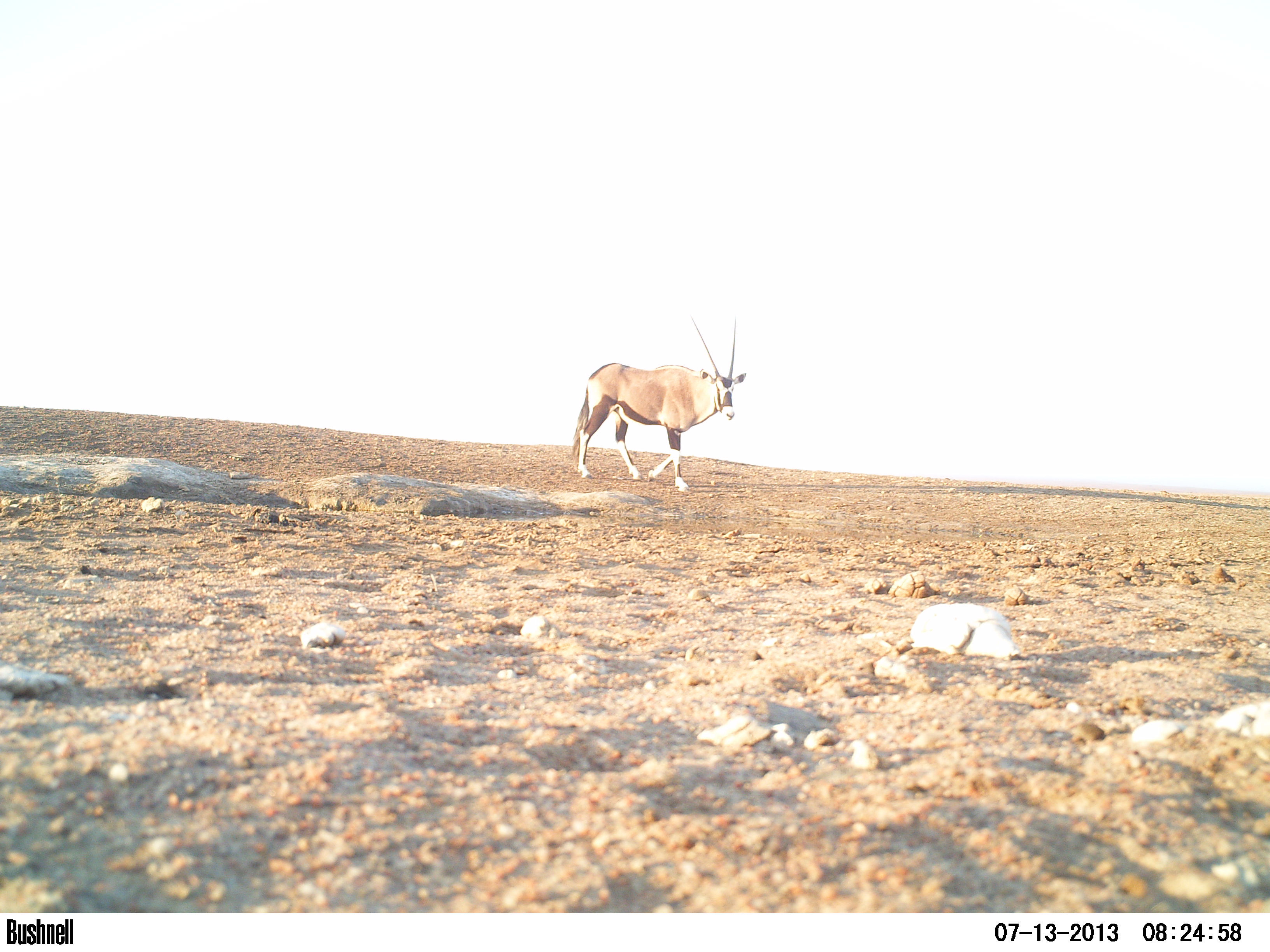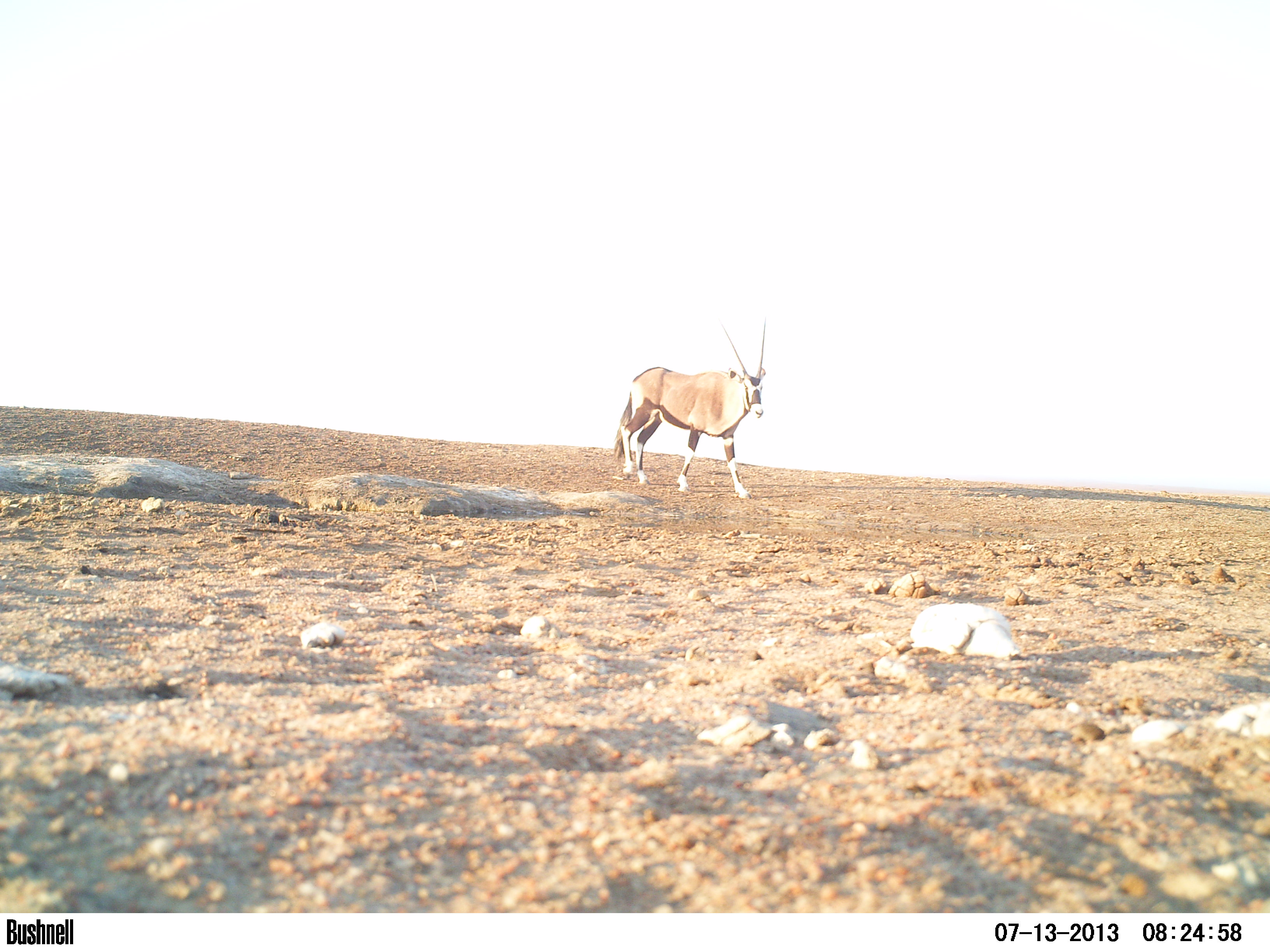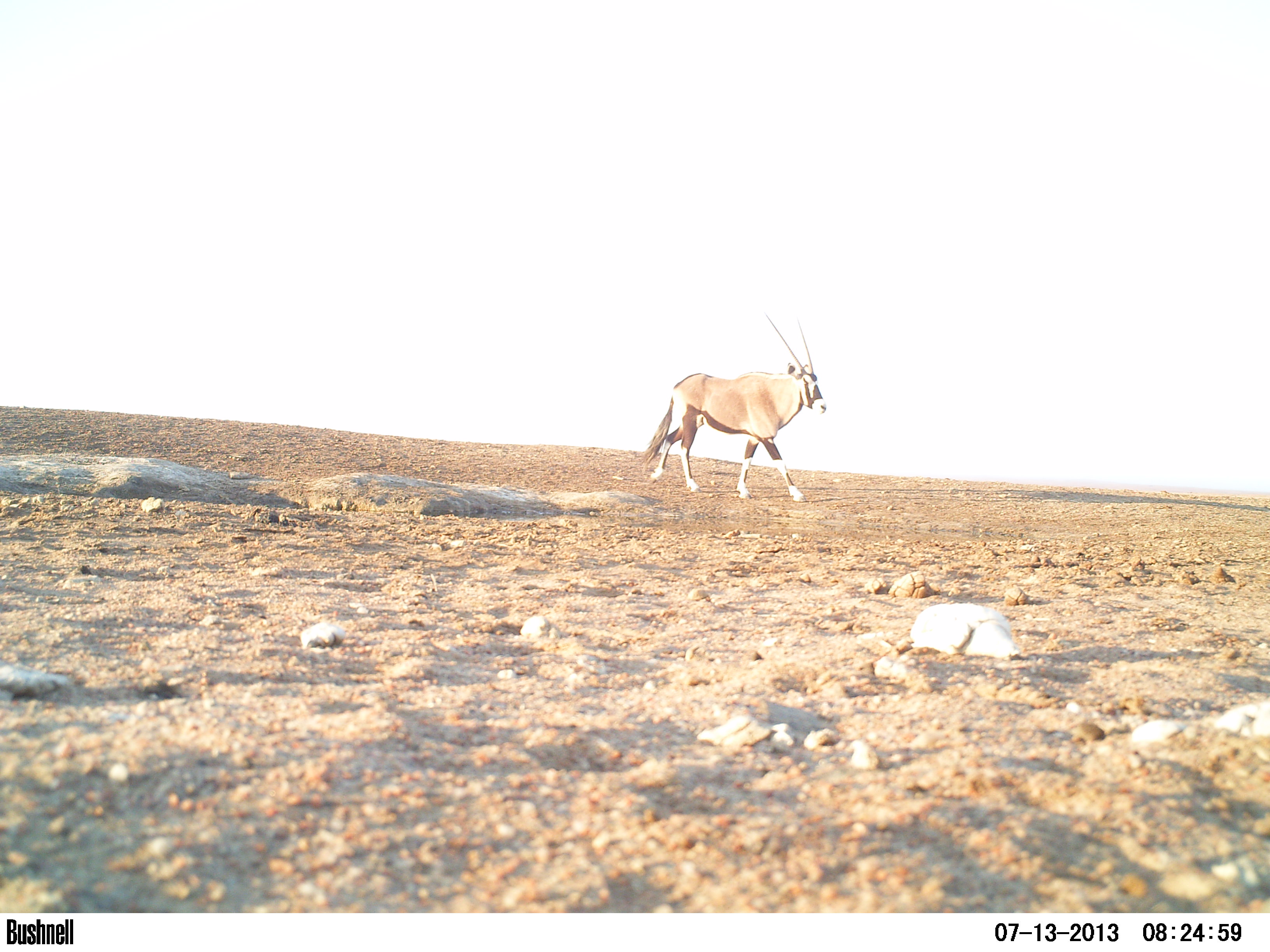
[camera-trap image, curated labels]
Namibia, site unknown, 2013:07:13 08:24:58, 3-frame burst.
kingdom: Animalia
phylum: Chordata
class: Mammalia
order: Artiodactyla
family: Bovidae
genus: Oryx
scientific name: Oryx gazella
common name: gemsbok